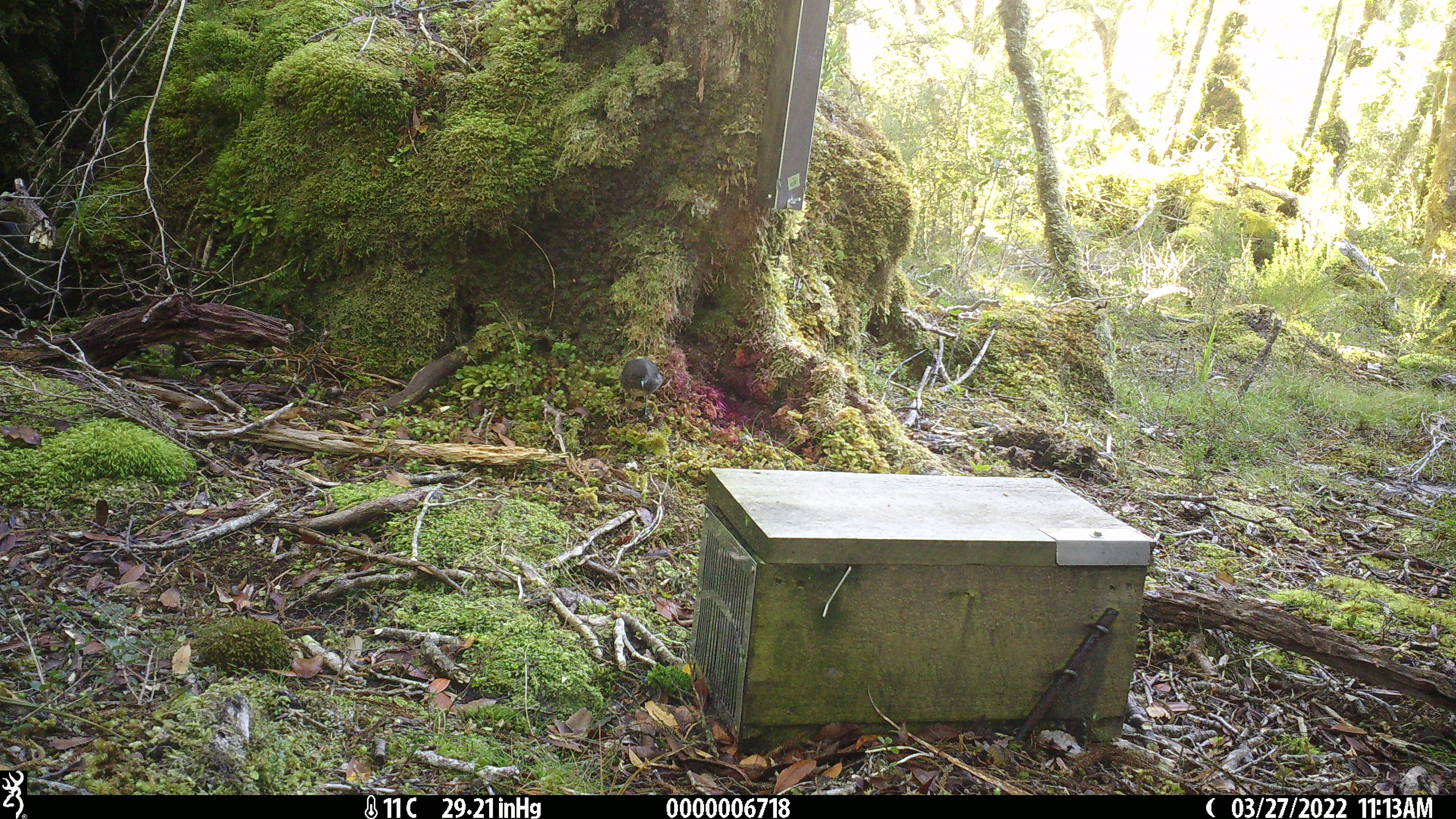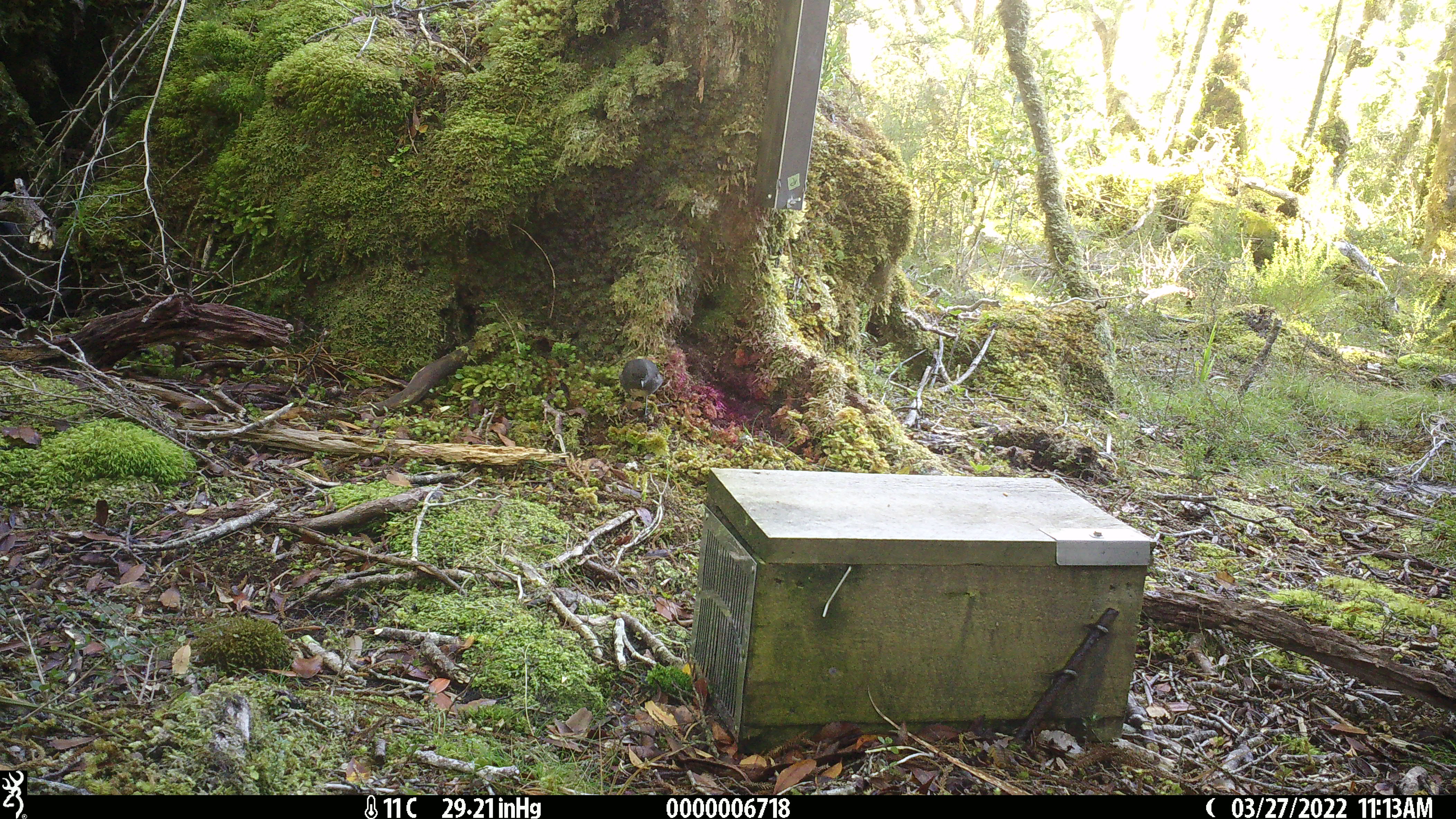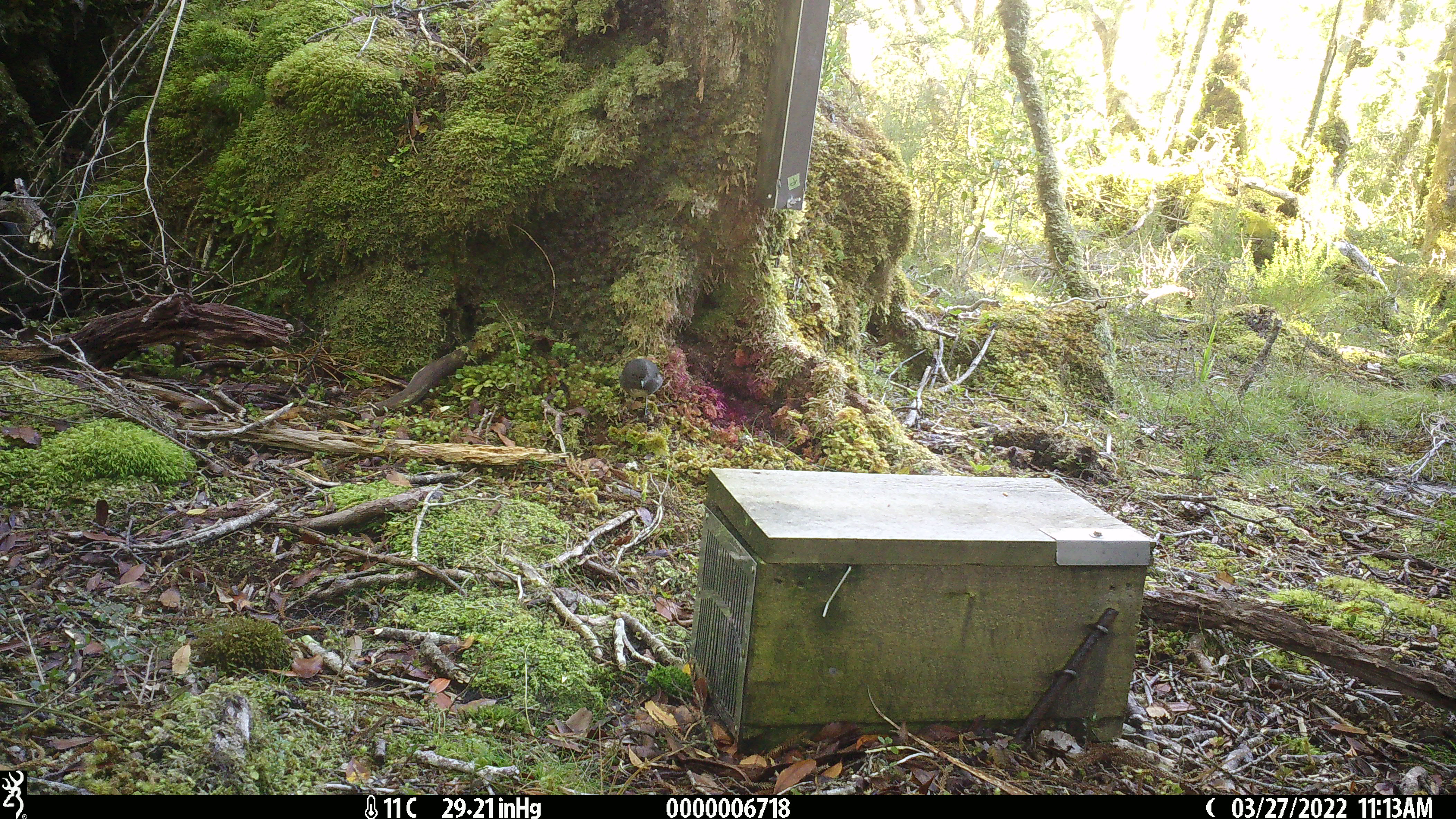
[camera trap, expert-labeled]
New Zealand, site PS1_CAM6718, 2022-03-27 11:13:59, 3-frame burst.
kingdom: Animalia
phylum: Chordata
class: Aves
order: Passeriformes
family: Petroicidae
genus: Petroica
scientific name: Petroica australis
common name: new zealand robin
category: robin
Robin (new zealand robin) (Petroica australis).